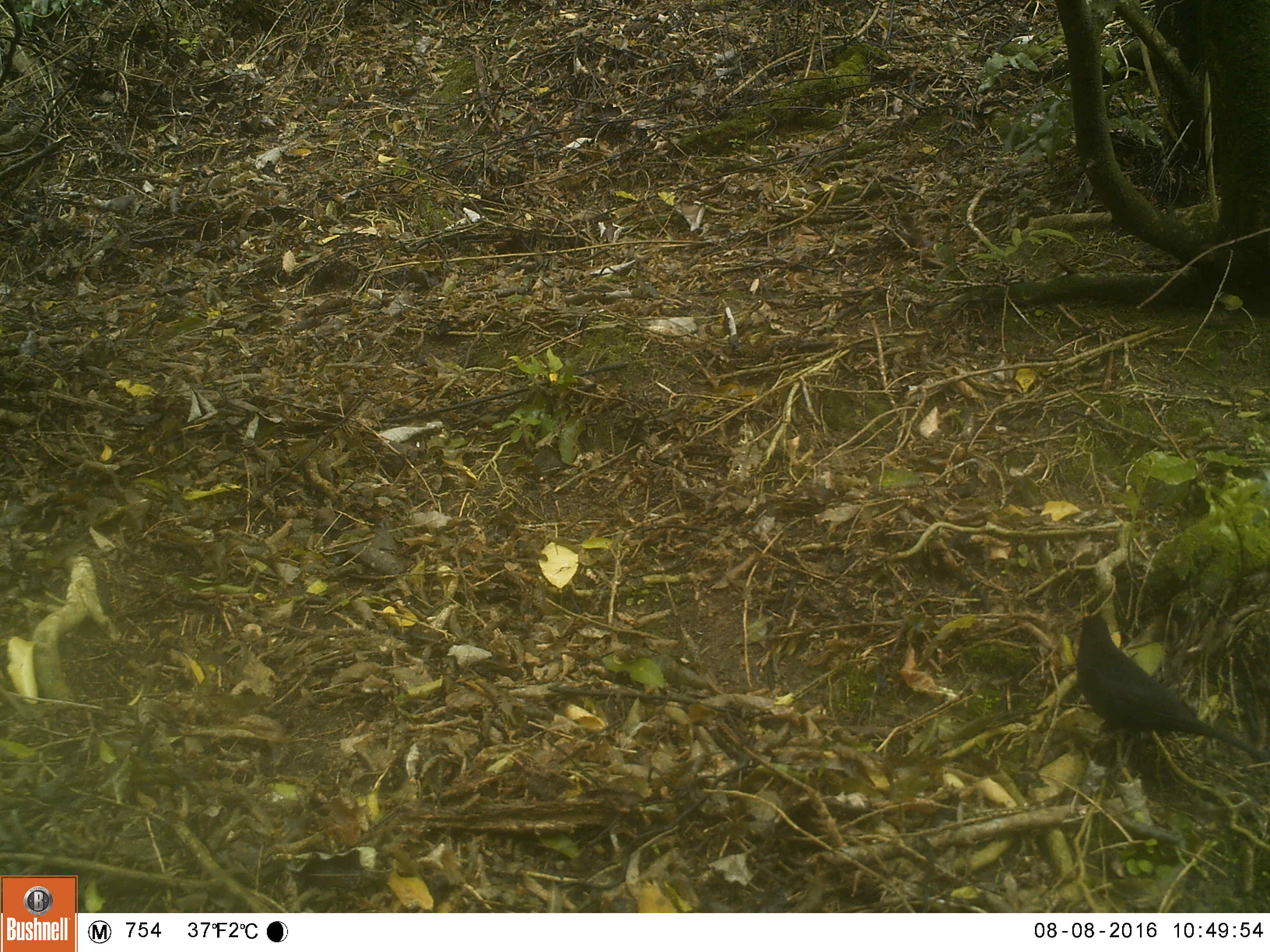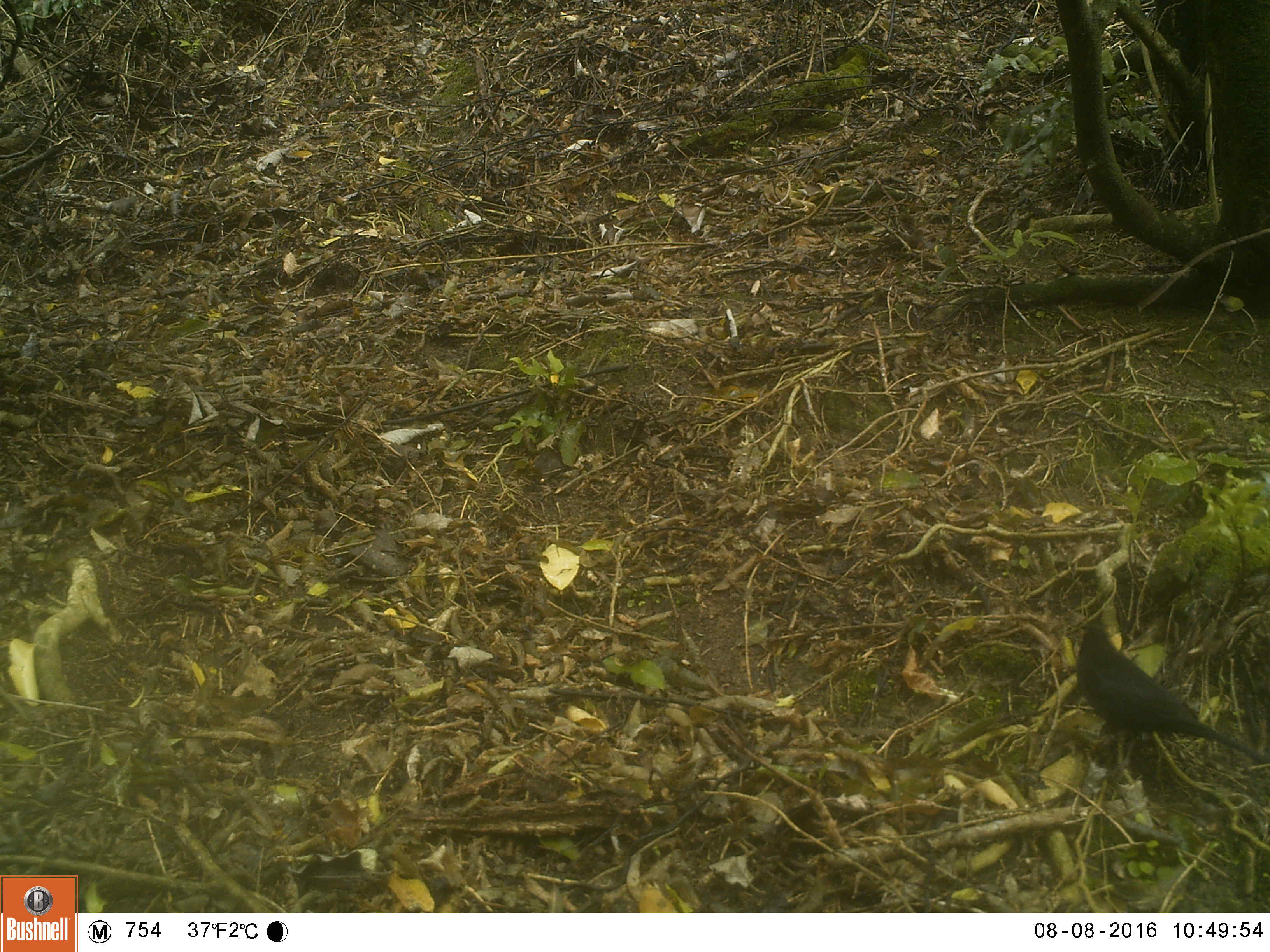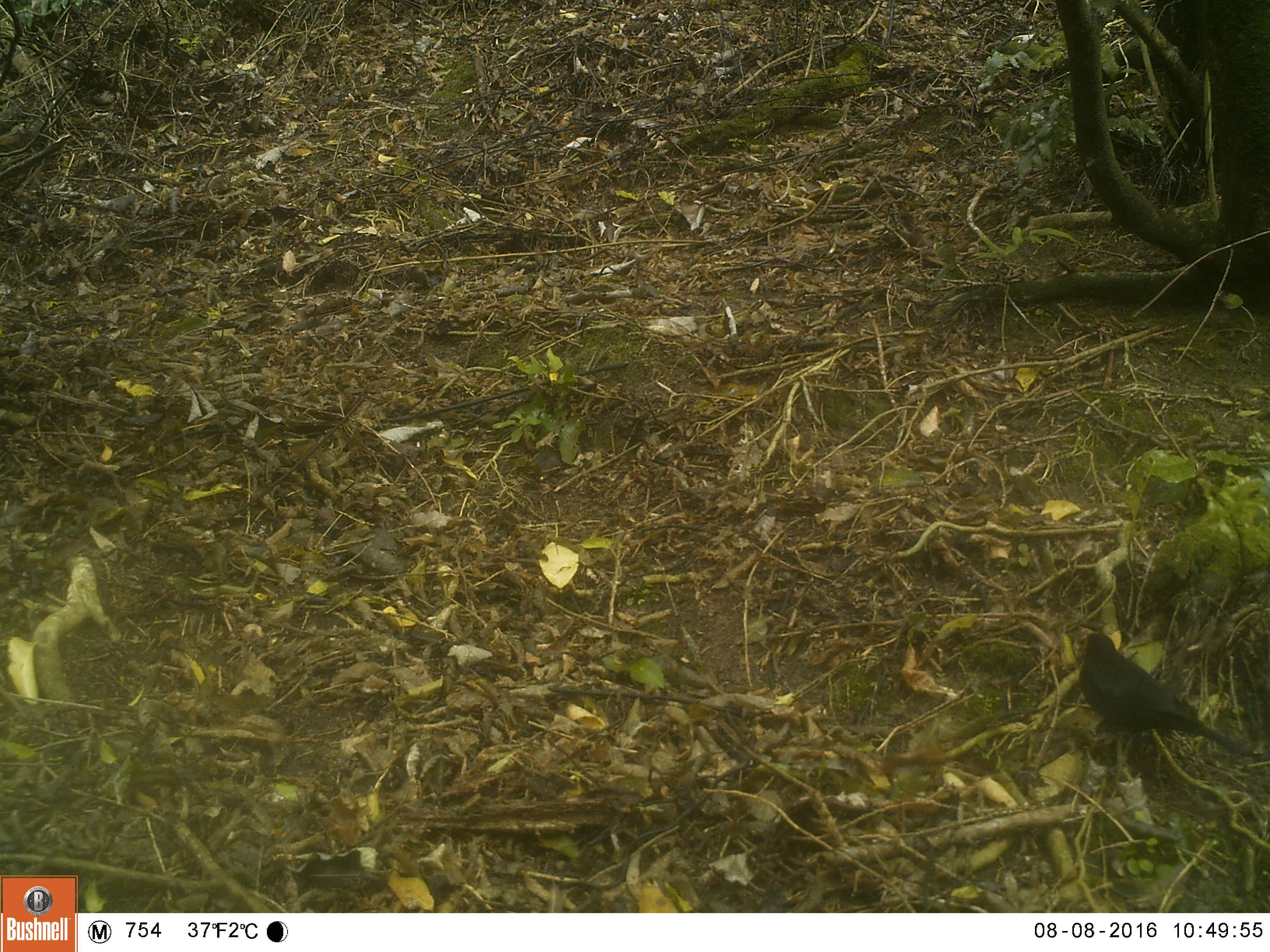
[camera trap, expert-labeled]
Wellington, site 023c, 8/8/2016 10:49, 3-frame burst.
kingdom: Animalia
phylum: Chordata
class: Aves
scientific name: Aves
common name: bird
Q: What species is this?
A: Bird (Aves).